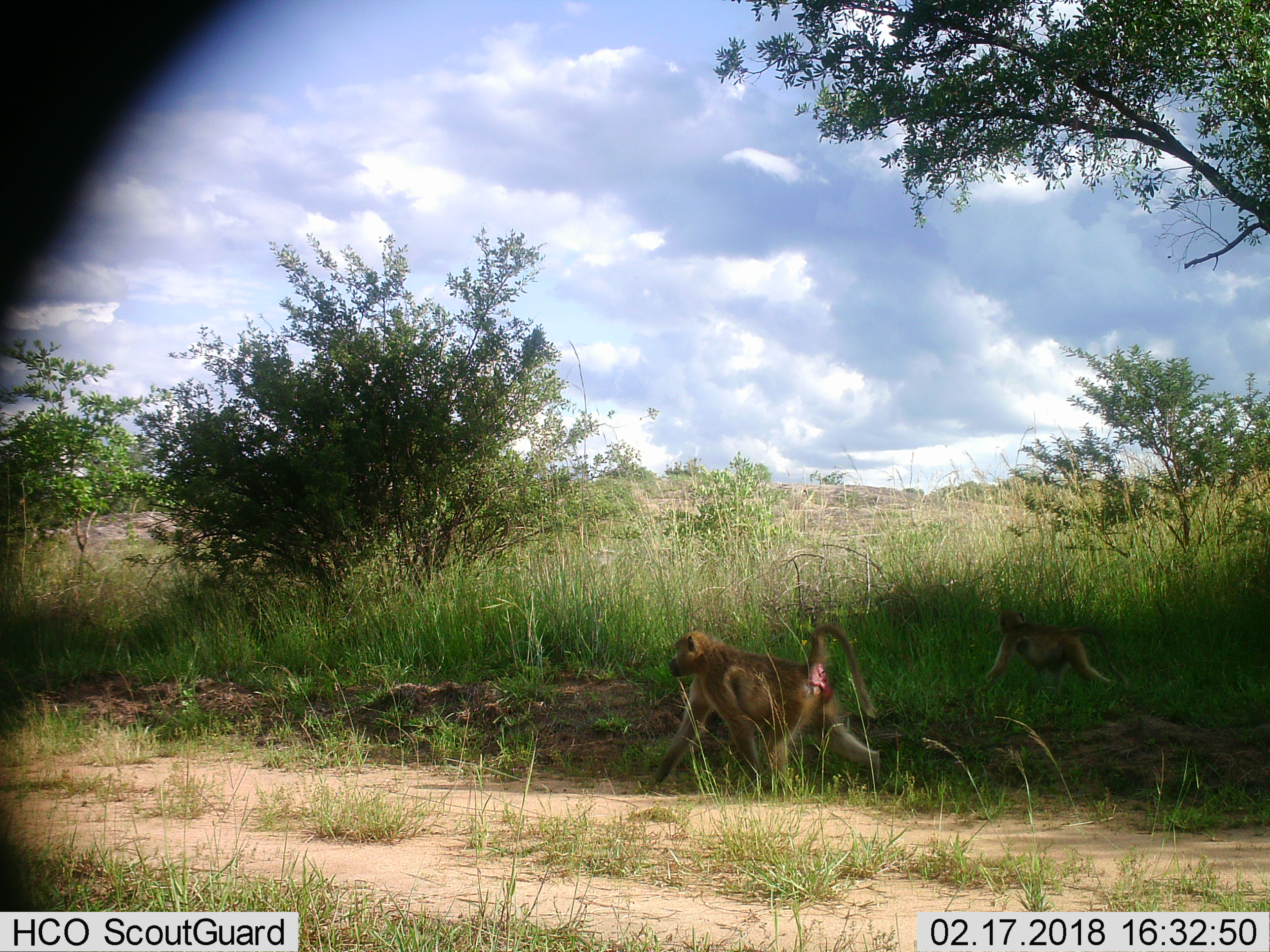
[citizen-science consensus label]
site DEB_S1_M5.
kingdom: Animalia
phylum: Chordata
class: Mammalia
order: Primates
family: Cercopithecidae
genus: Papio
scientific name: Papio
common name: baboon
Baboon (Papio), count 2. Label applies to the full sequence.